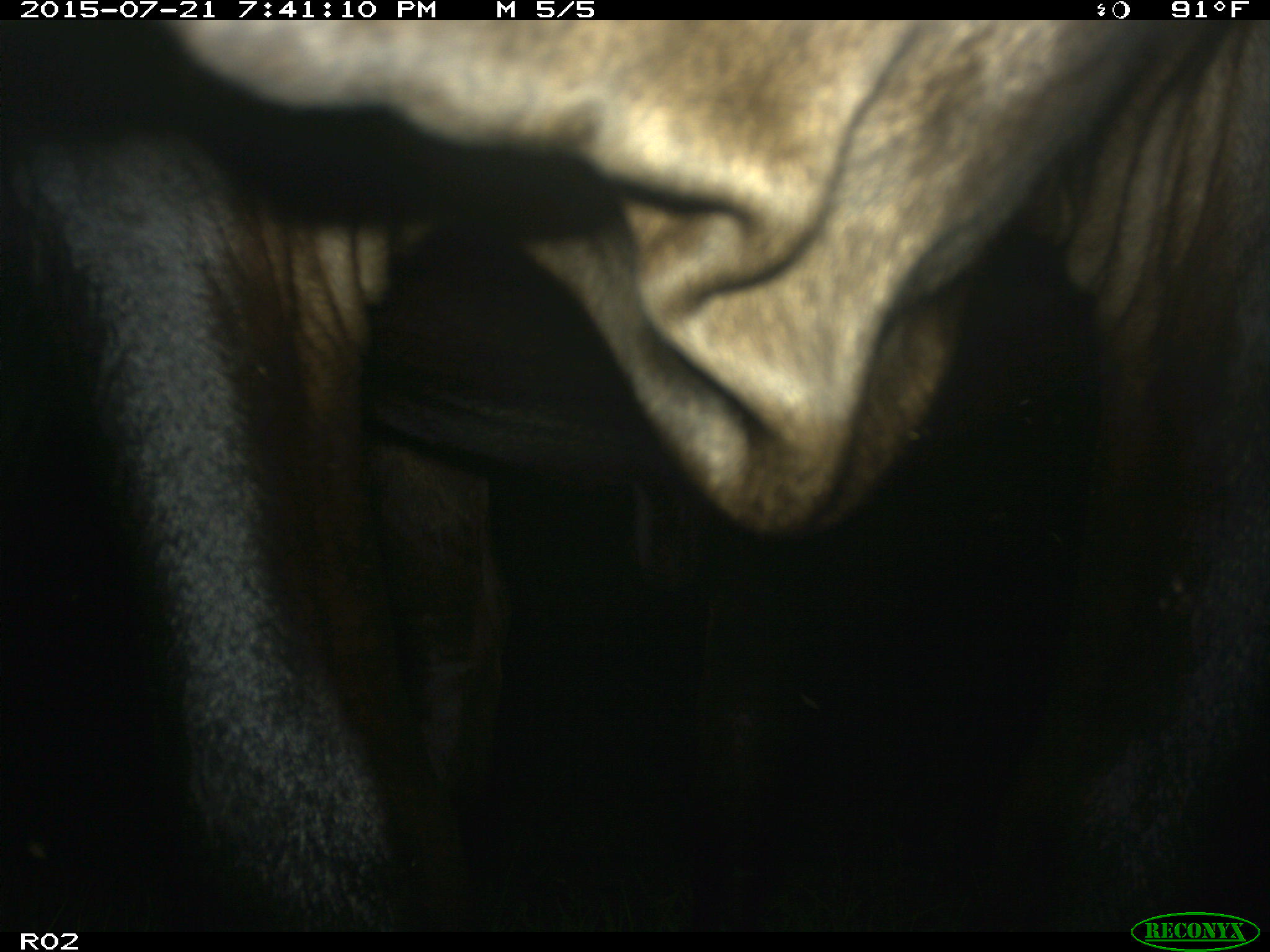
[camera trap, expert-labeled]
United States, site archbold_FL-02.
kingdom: Animalia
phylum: Chordata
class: Mammalia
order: Artiodactyla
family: Bovidae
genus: Bos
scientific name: Bos taurus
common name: domestic cow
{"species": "Bos taurus (domestic cow)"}